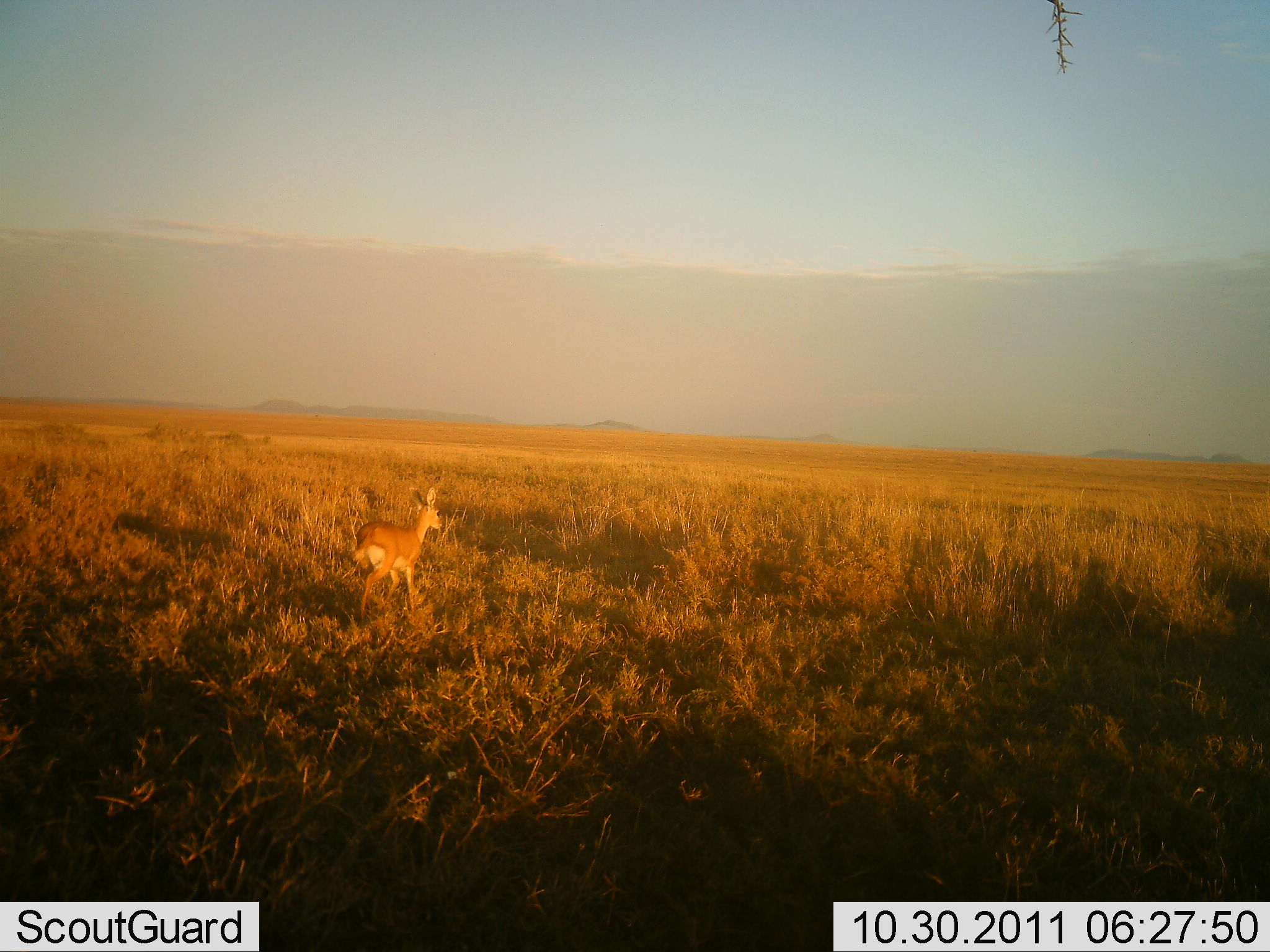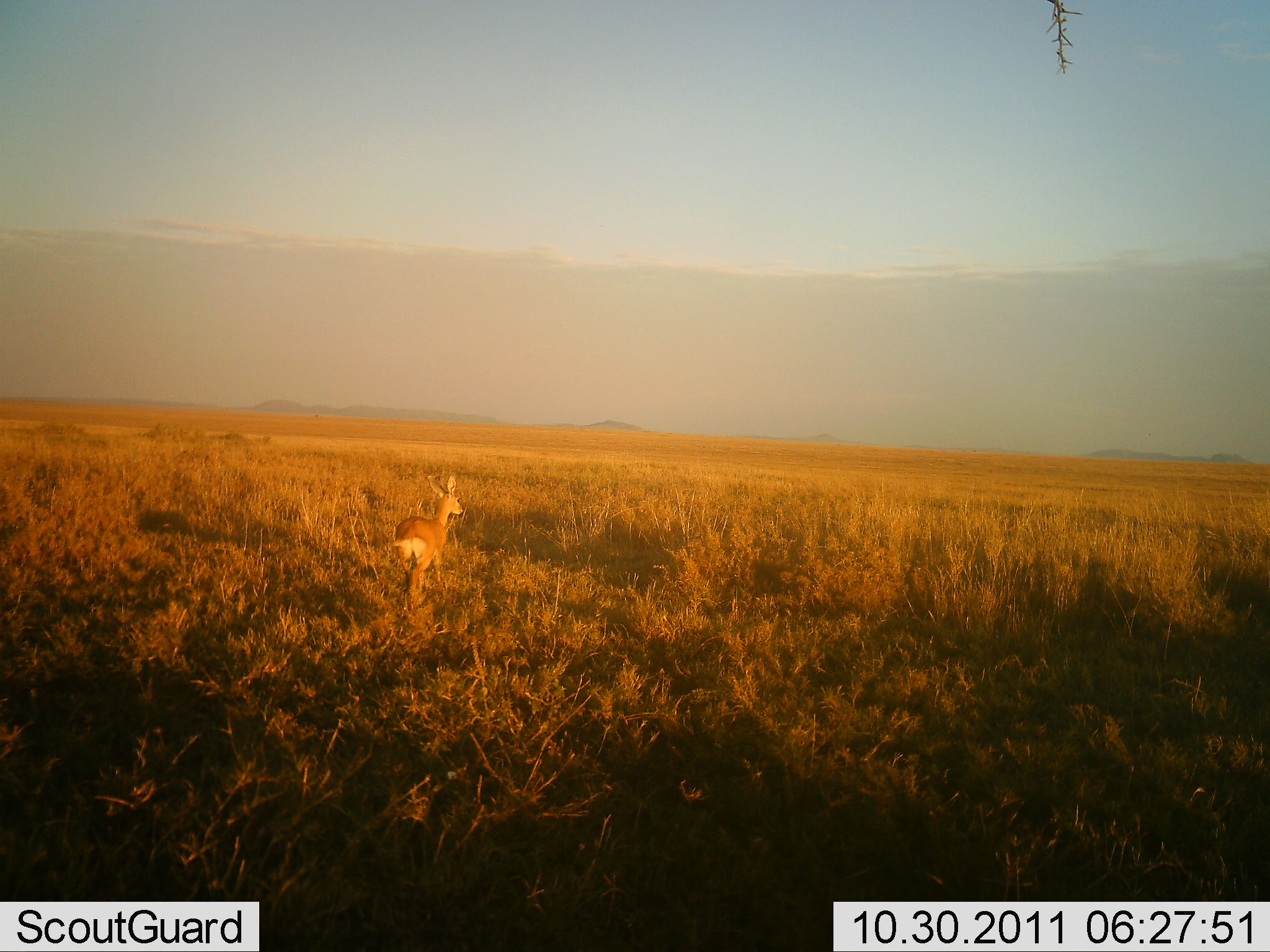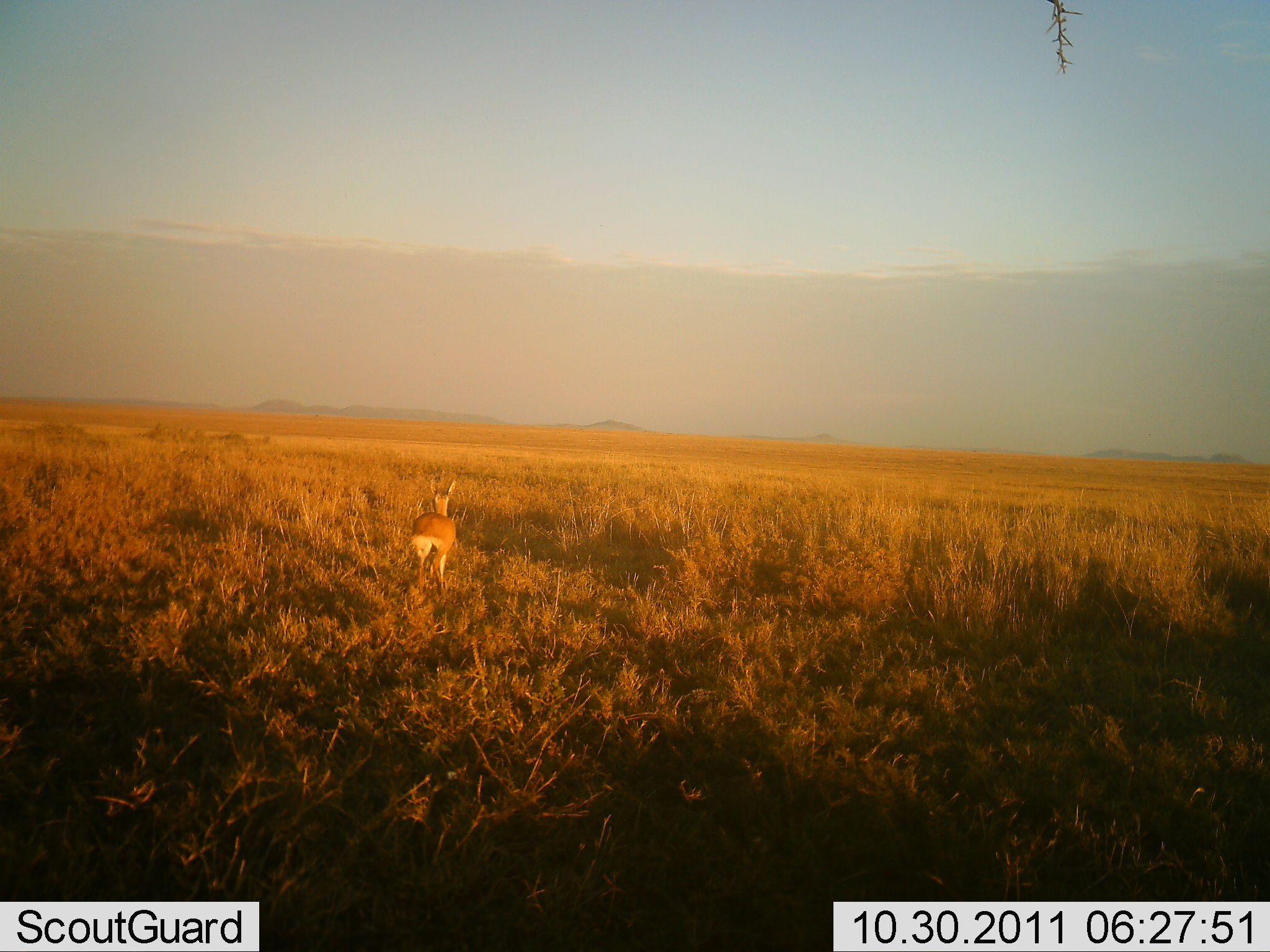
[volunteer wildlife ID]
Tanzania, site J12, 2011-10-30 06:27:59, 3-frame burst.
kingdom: Animalia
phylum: Chordata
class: Mammalia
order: Artiodactyla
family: Bovidae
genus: Redunca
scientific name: Redunca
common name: reedbuck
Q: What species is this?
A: Reedbuck (Redunca).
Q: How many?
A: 1.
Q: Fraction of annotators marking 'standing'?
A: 18%.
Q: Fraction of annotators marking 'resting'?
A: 0%.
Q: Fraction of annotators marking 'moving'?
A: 82%.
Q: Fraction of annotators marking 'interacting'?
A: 0%.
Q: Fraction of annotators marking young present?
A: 0%.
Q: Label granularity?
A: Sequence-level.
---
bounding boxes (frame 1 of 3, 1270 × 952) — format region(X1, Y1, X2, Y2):
animal: region(346, 487, 446, 622)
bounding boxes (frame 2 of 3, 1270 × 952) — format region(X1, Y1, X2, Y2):
animal: region(390, 473, 463, 606)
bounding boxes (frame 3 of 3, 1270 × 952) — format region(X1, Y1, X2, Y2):
animal: region(409, 480, 461, 595)